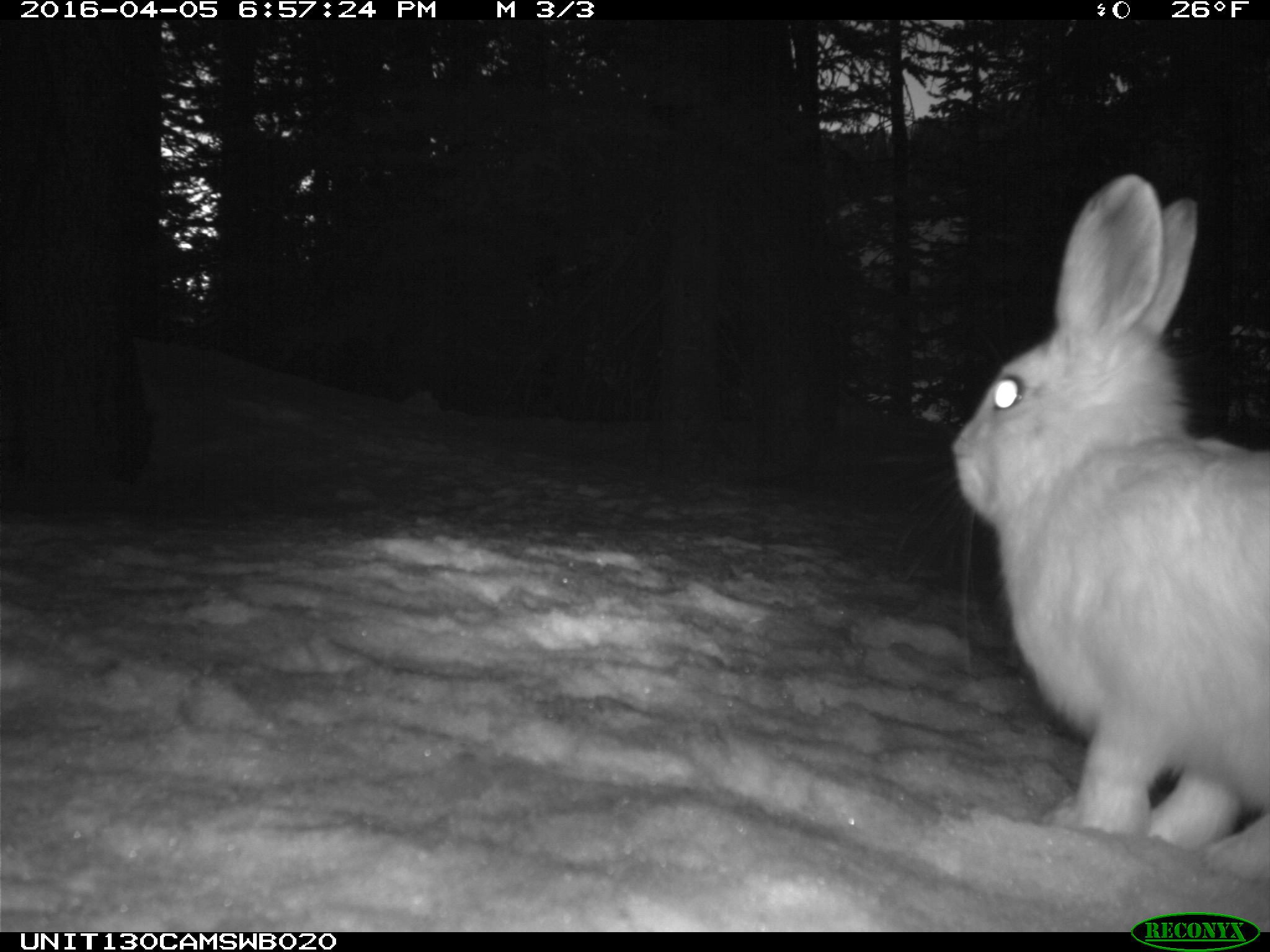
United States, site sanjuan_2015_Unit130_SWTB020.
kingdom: Animalia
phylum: Chordata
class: Mammalia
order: Lagomorpha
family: Leporidae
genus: Lepus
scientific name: Lepus americanus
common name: snowshoe hare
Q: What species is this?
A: Lepus americanus (snowshoe hare).